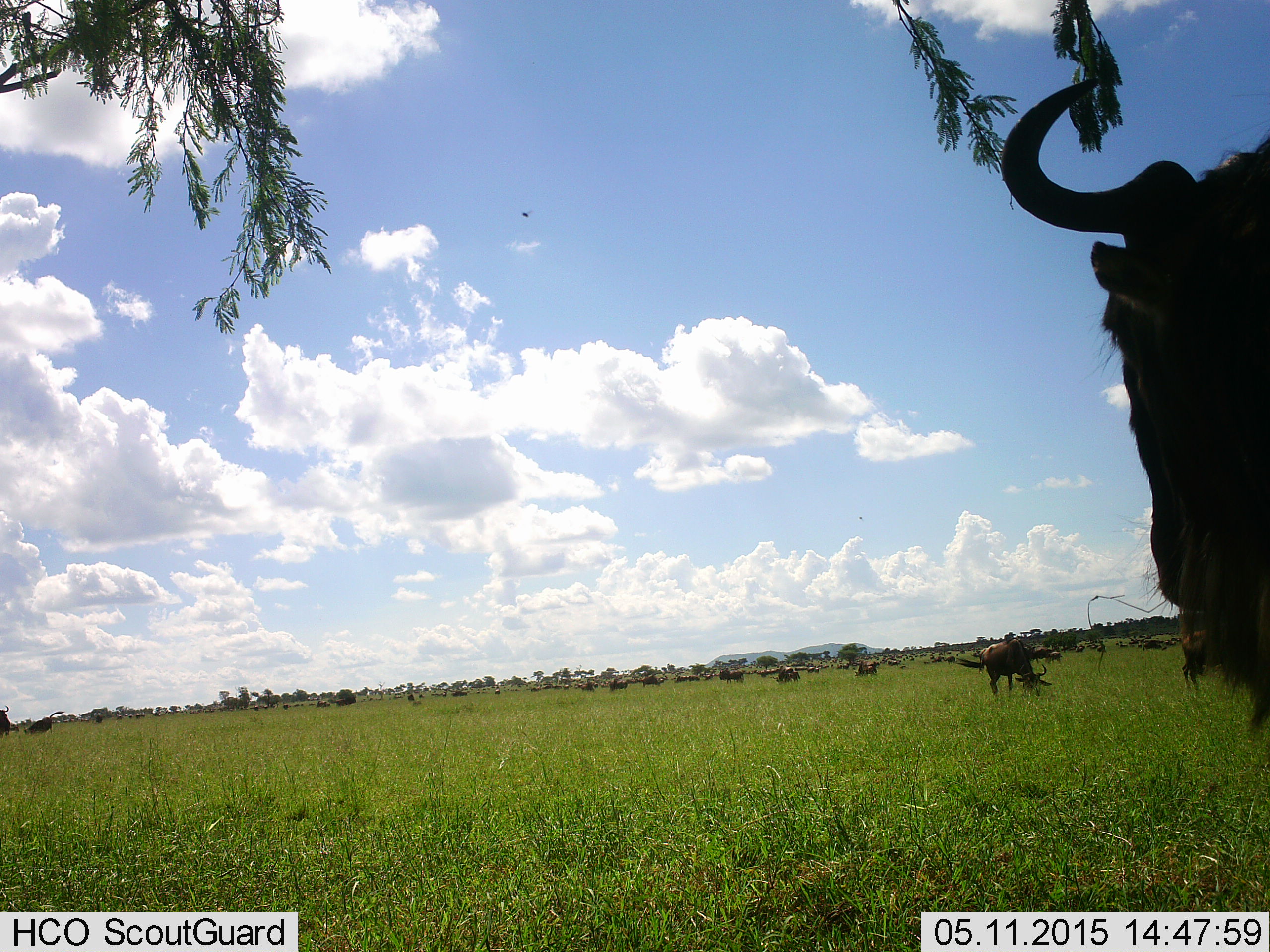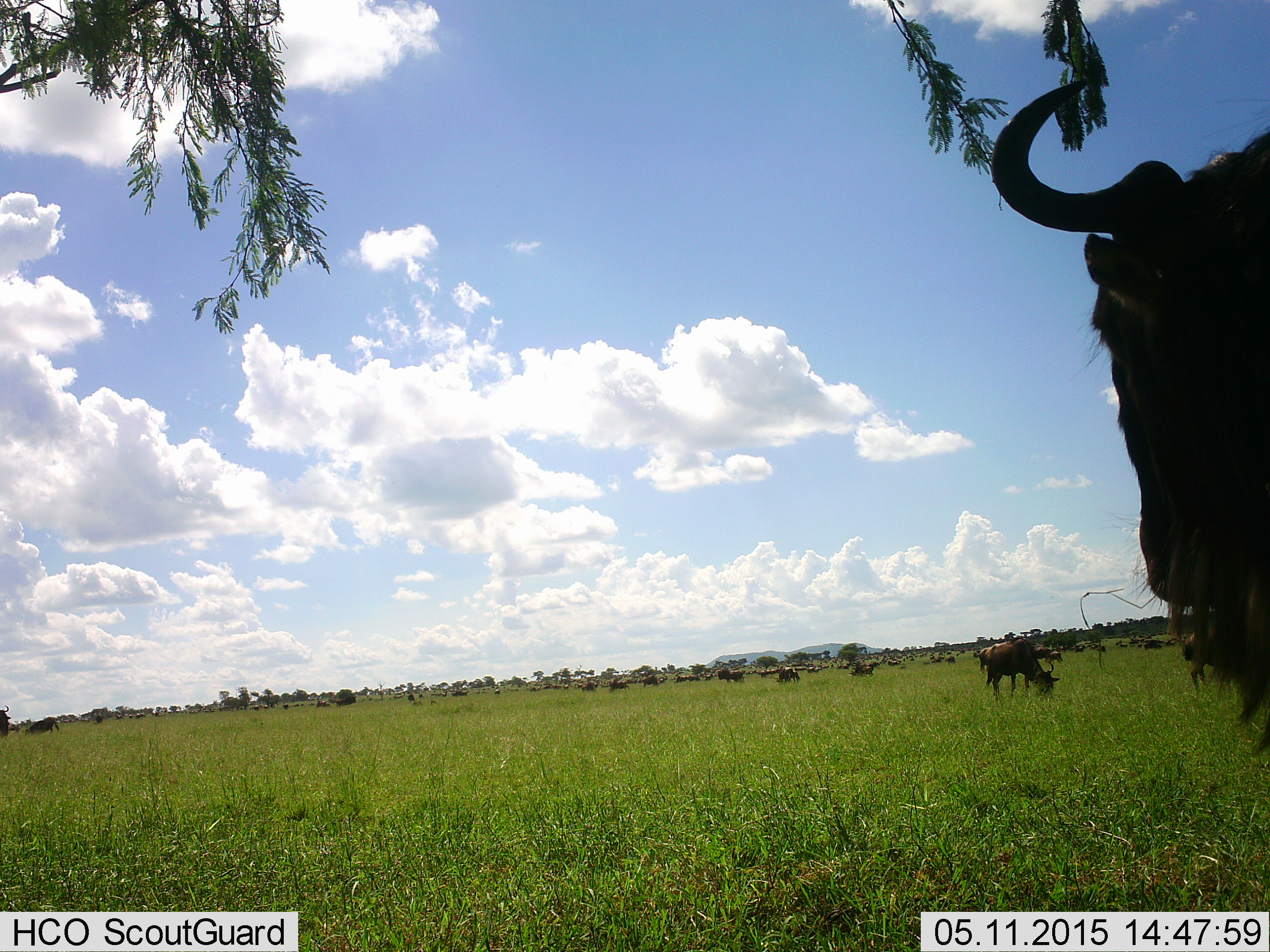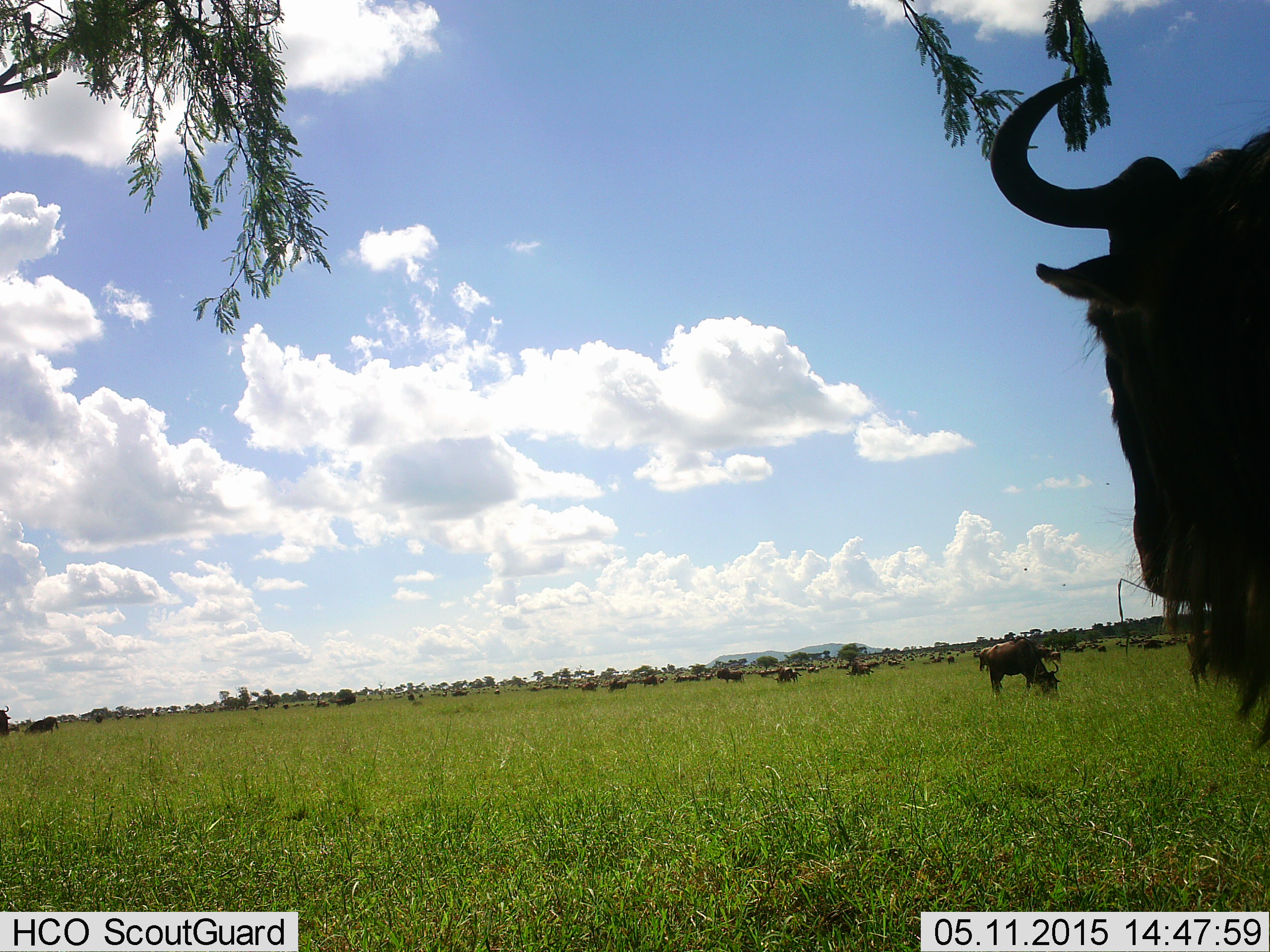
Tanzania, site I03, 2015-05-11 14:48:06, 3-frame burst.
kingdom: Animalia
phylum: Chordata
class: Mammalia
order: Artiodactyla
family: Bovidae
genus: Connochaetes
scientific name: Connochaetes taurinus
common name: blue wildebeest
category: wildebeest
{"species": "wildebeest (blue wildebeest) (Connochaetes taurinus)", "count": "11-50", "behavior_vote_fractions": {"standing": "90%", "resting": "30%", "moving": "70%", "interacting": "10%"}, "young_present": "0%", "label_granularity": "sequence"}